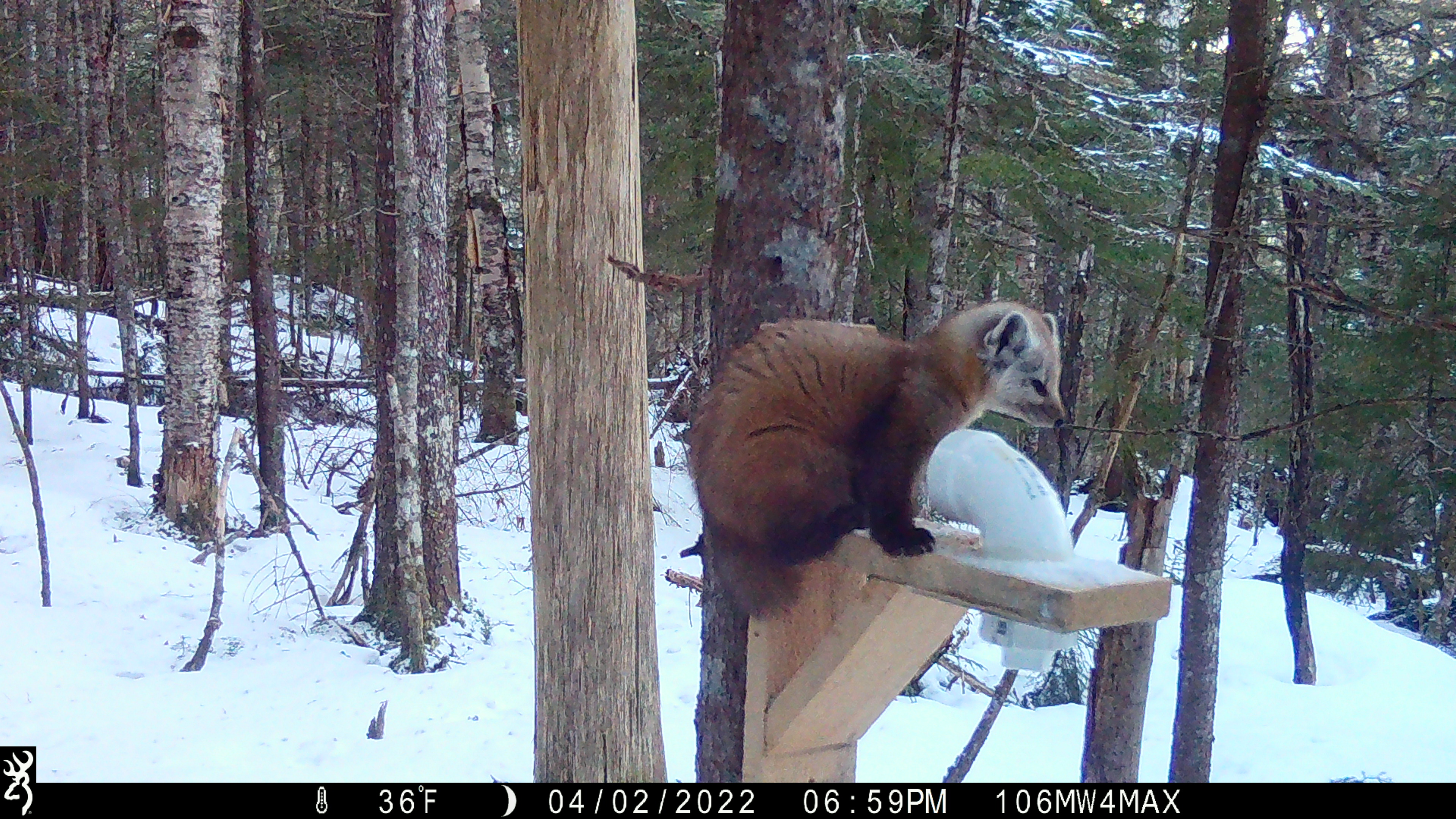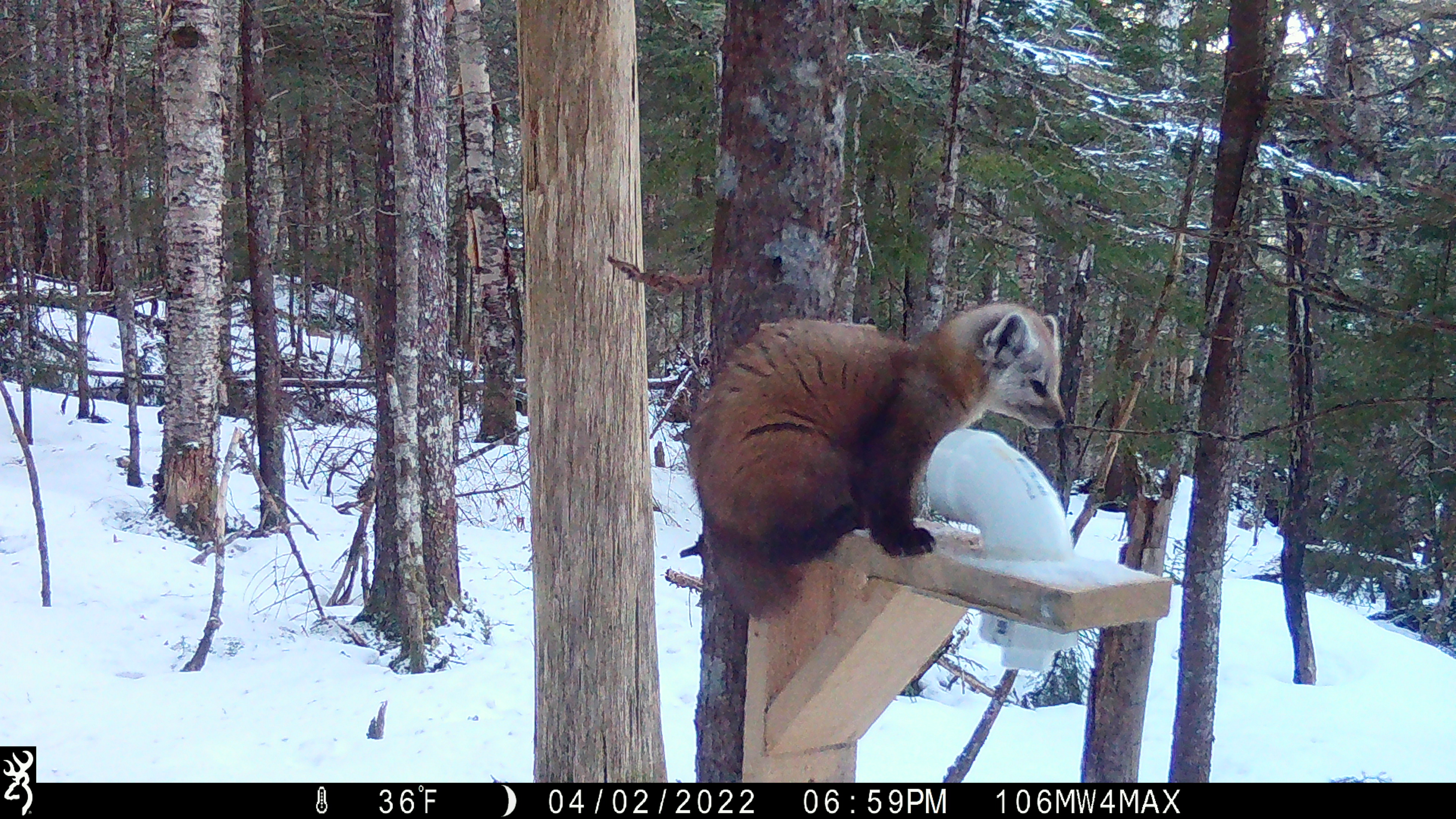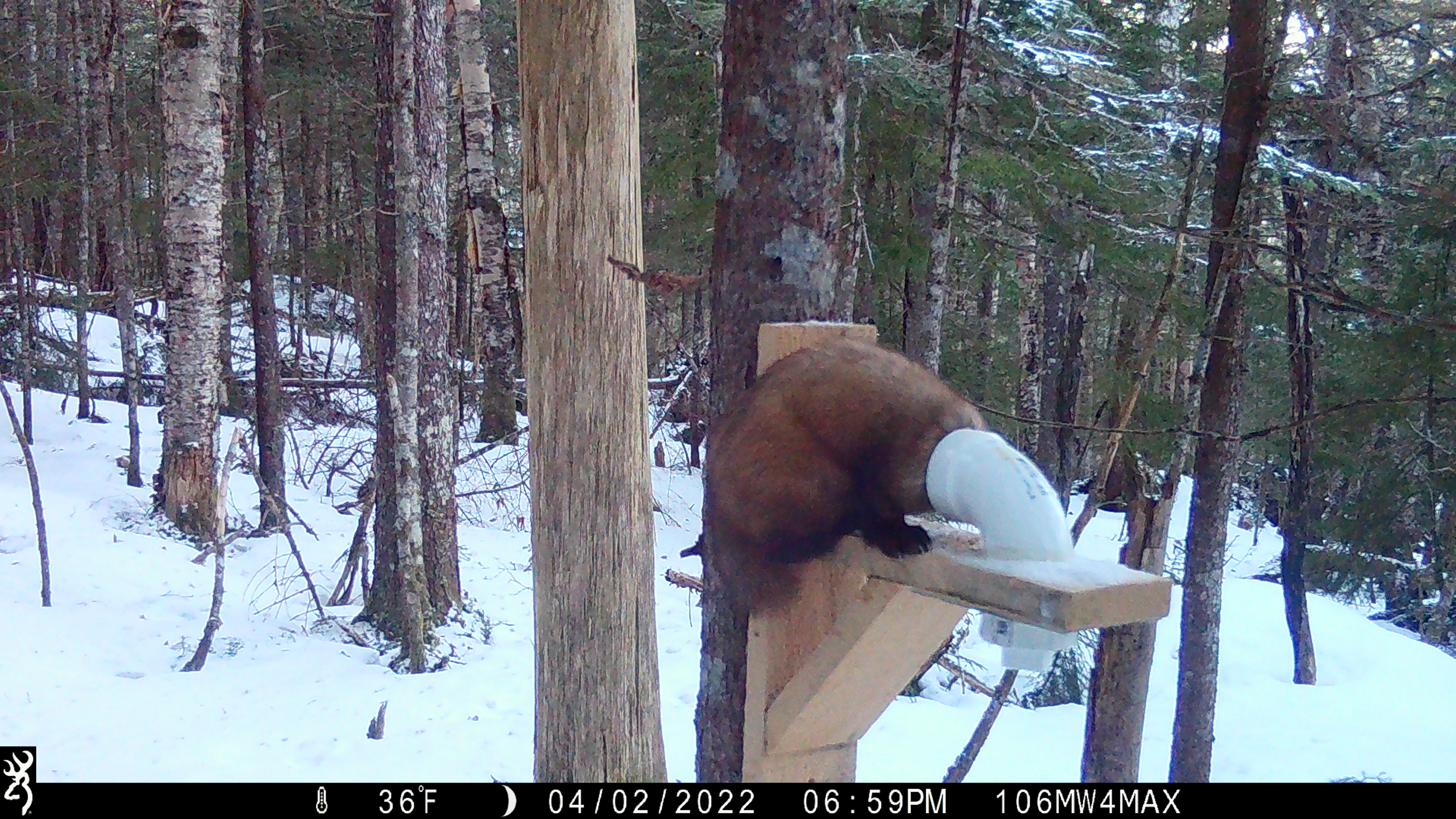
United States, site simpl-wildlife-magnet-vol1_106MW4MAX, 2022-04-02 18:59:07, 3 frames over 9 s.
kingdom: Animalia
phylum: Chordata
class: Mammalia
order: Carnivora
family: Mustelidae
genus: Martes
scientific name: Martes americana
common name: american marten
American marten (Martes americana).